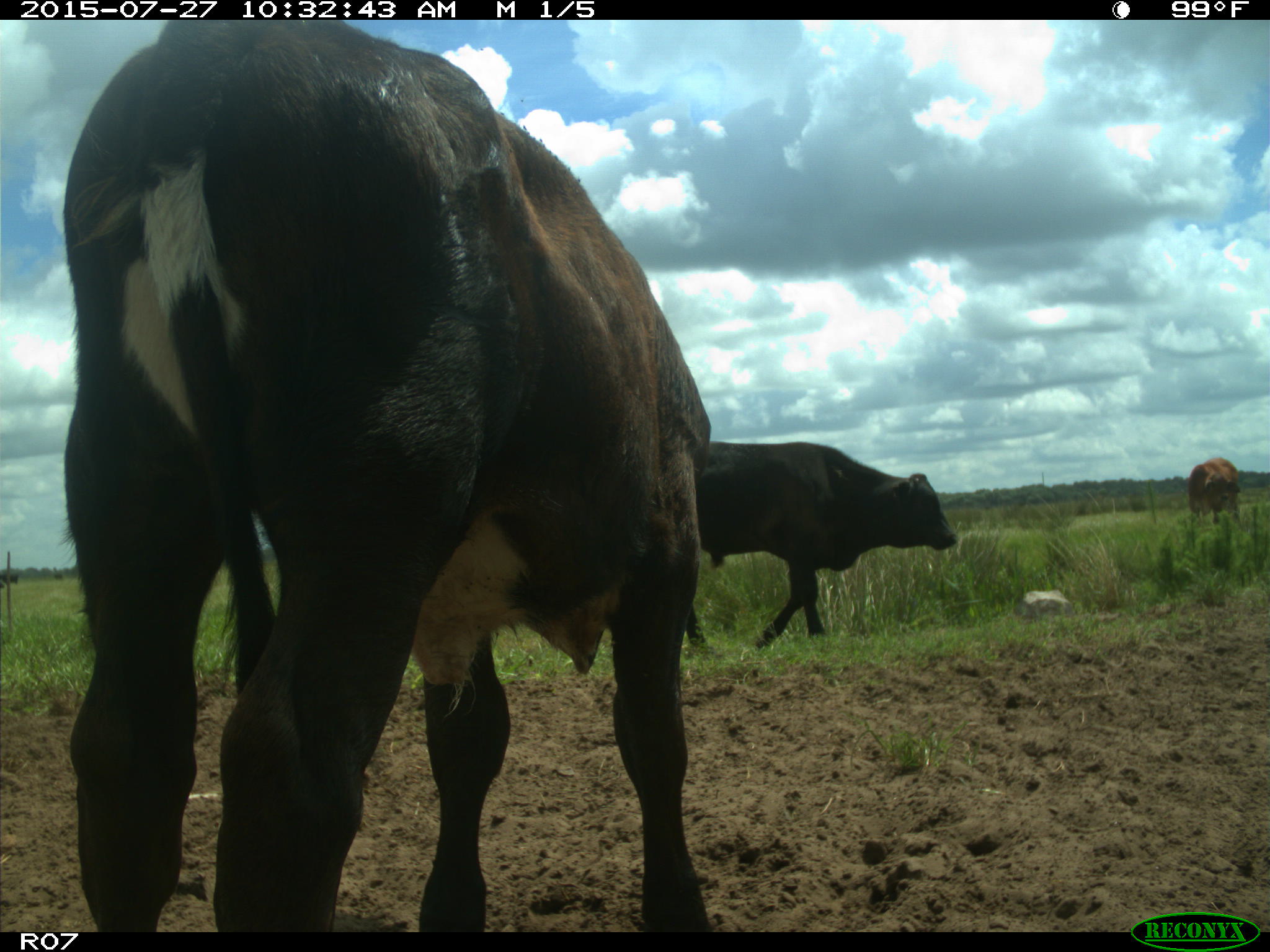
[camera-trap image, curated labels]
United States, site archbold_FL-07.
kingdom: Animalia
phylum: Chordata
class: Mammalia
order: Artiodactyla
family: Bovidae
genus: Bos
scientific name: Bos taurus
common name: domestic cow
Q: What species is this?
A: Bos taurus (domestic cow).